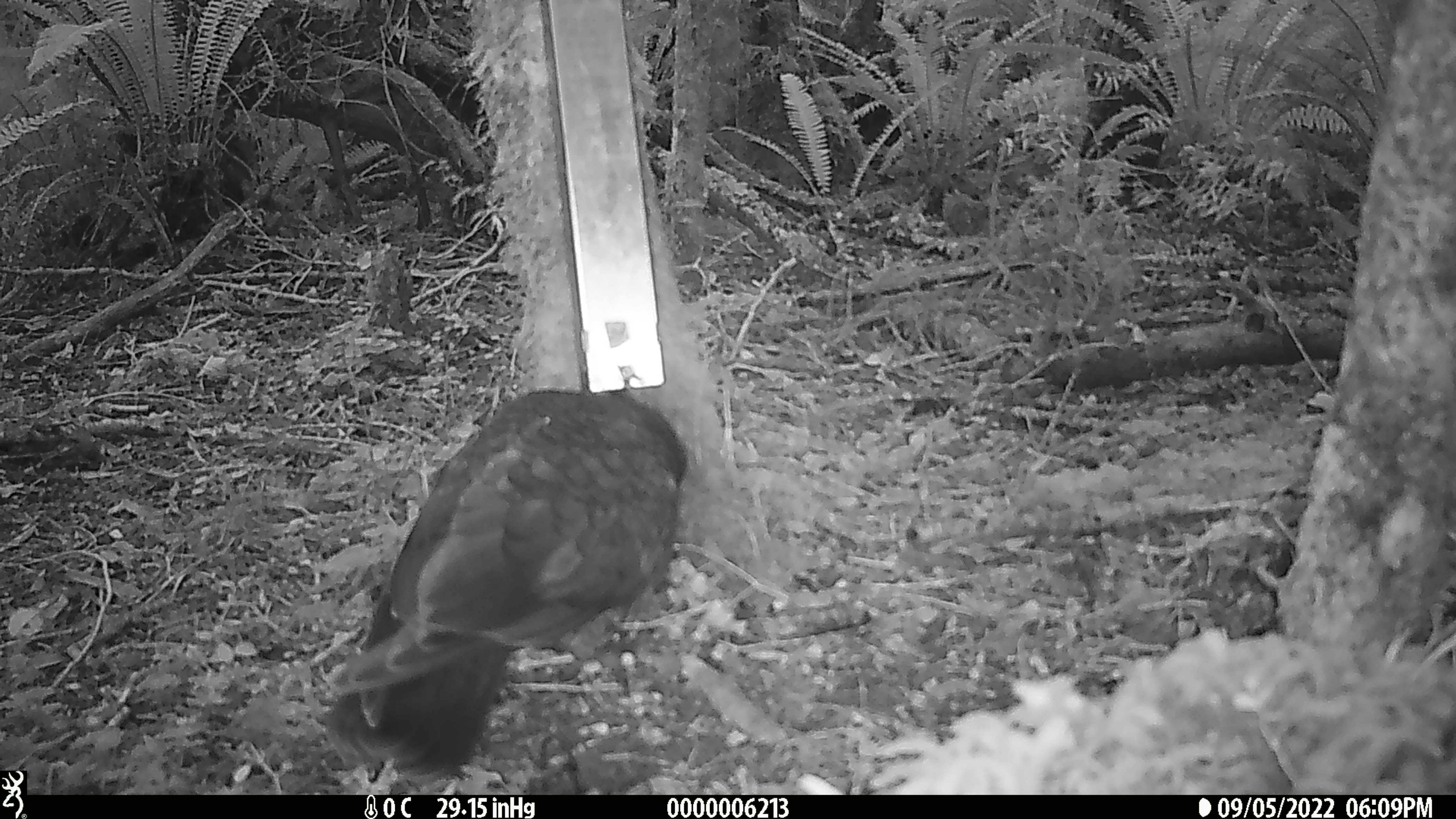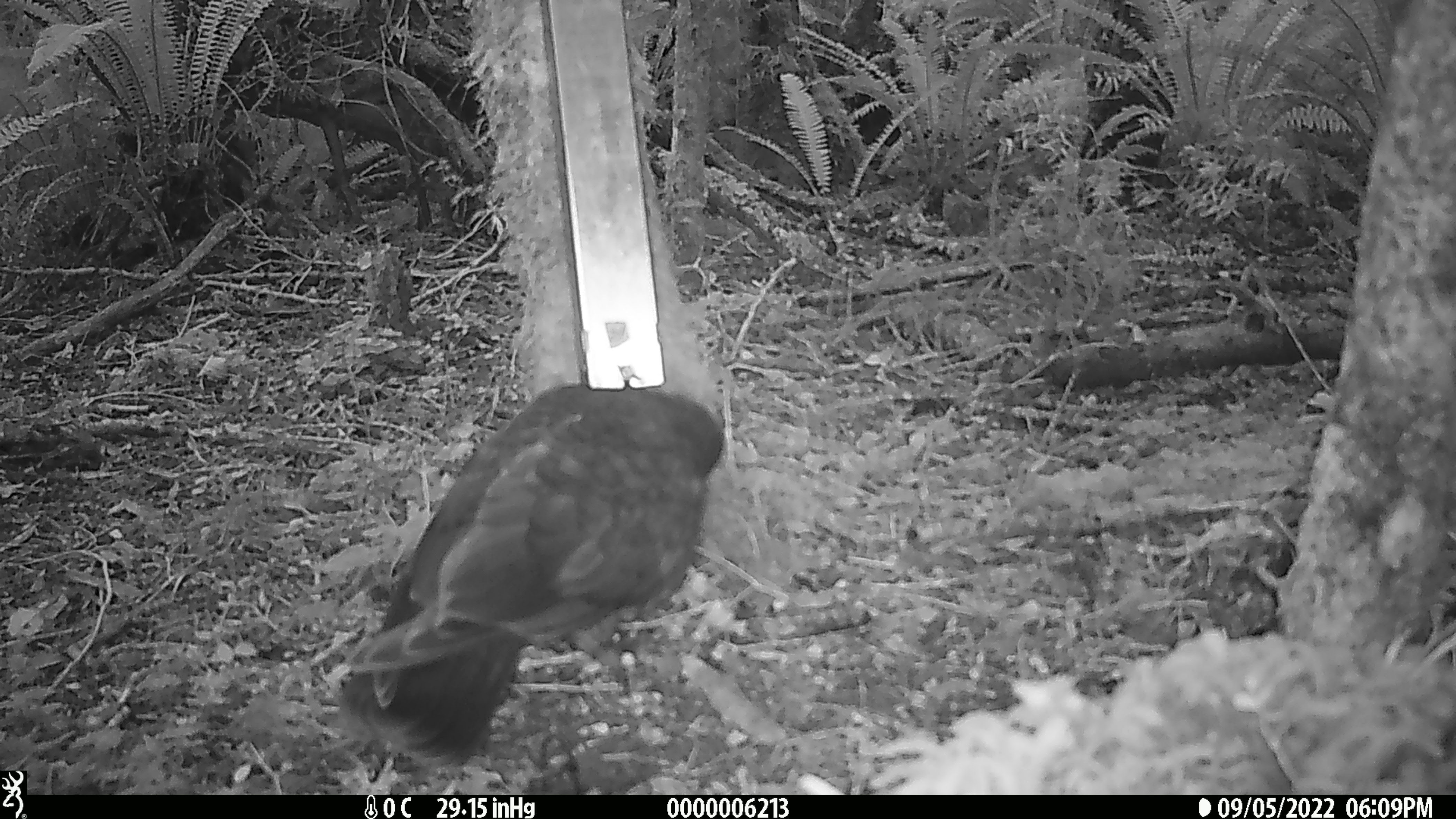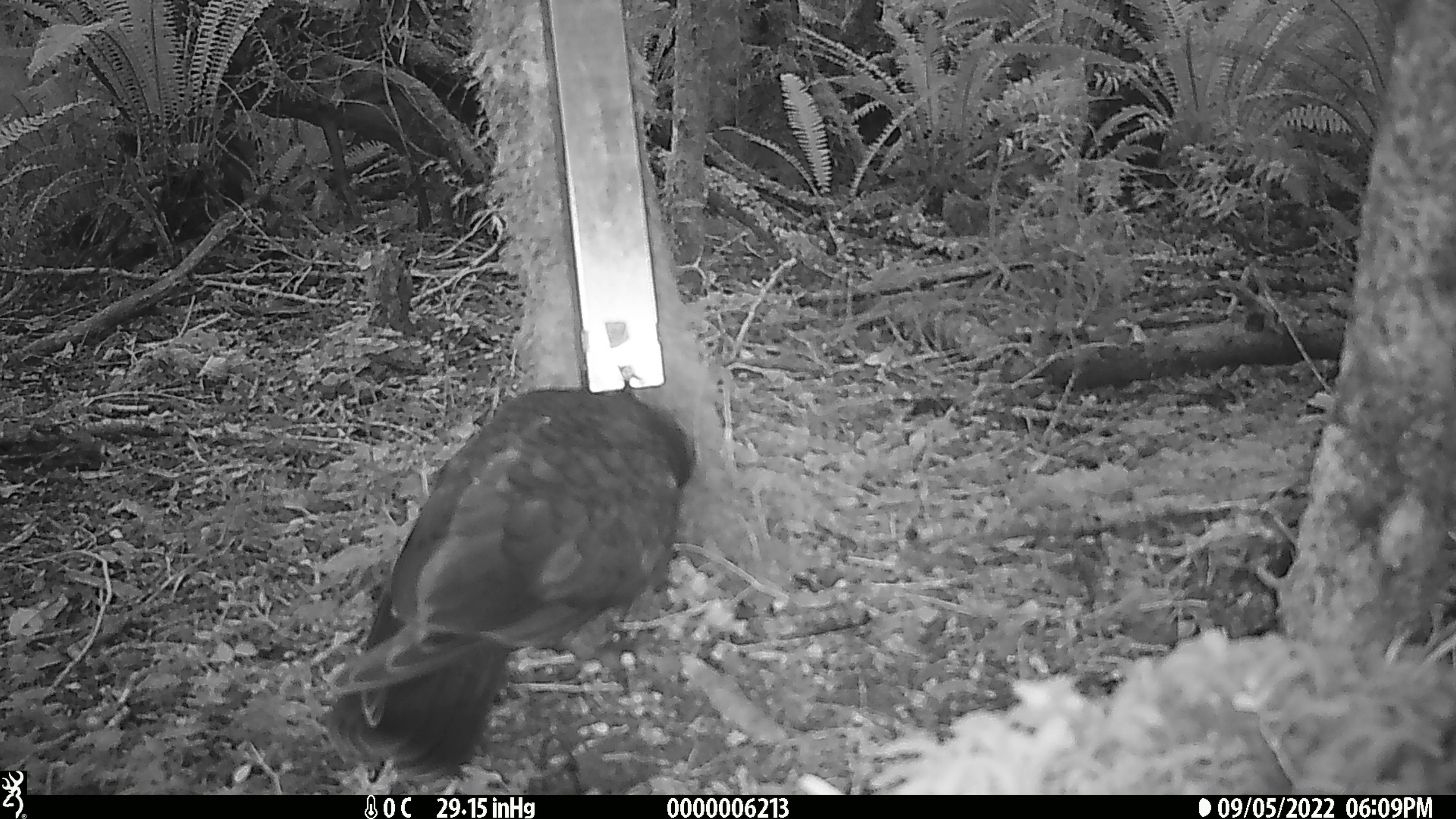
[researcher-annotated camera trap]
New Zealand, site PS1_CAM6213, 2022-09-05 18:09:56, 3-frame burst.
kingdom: Animalia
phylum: Chordata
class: Aves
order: Psittaciformes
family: Strigopidae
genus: Nestor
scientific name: Nestor notabilis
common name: kea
Kea (Nestor notabilis).